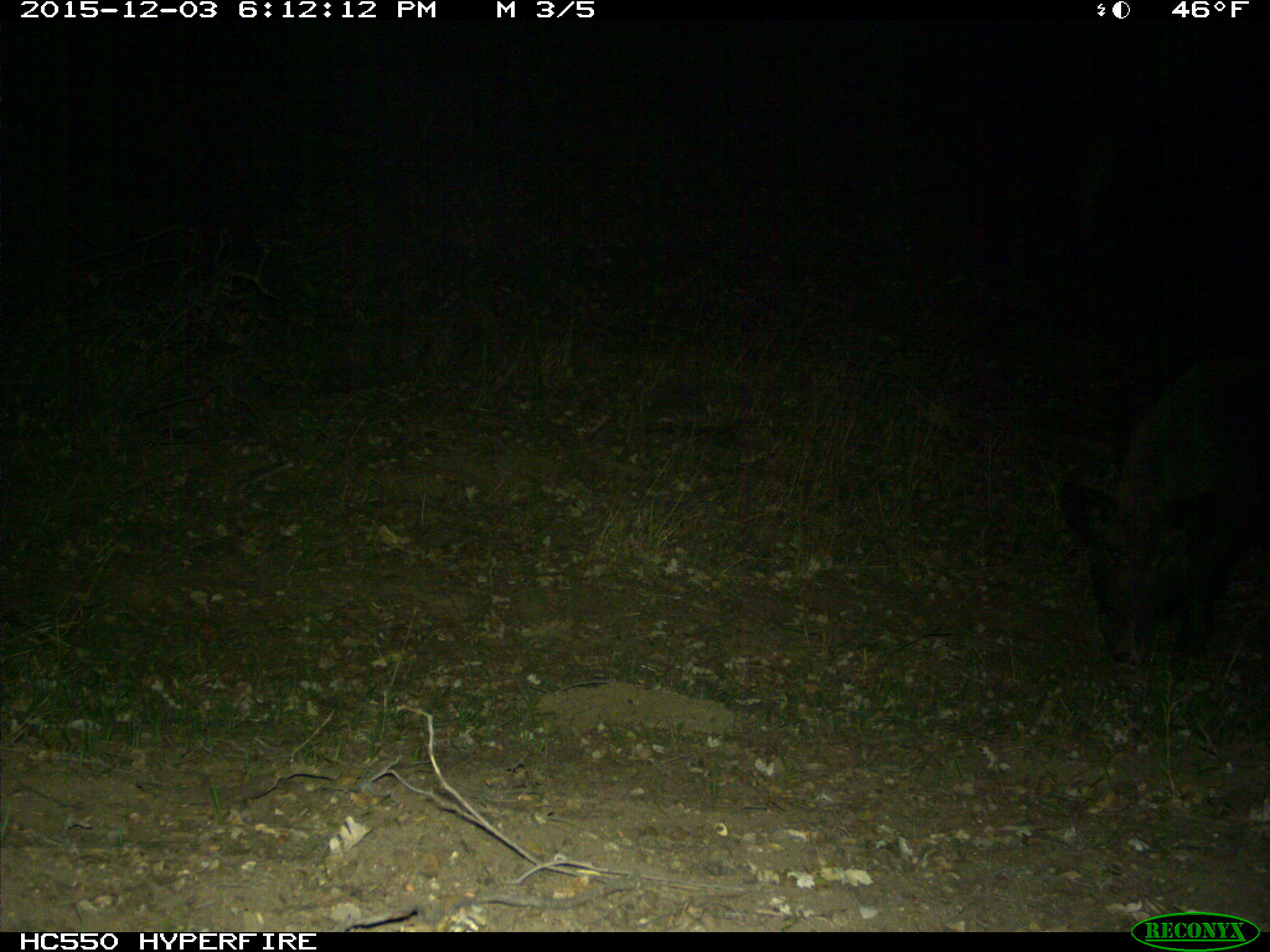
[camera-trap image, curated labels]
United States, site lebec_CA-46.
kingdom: Animalia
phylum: Chordata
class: Mammalia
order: Artiodactyla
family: Suidae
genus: Sus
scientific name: Sus scrofa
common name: wild boar